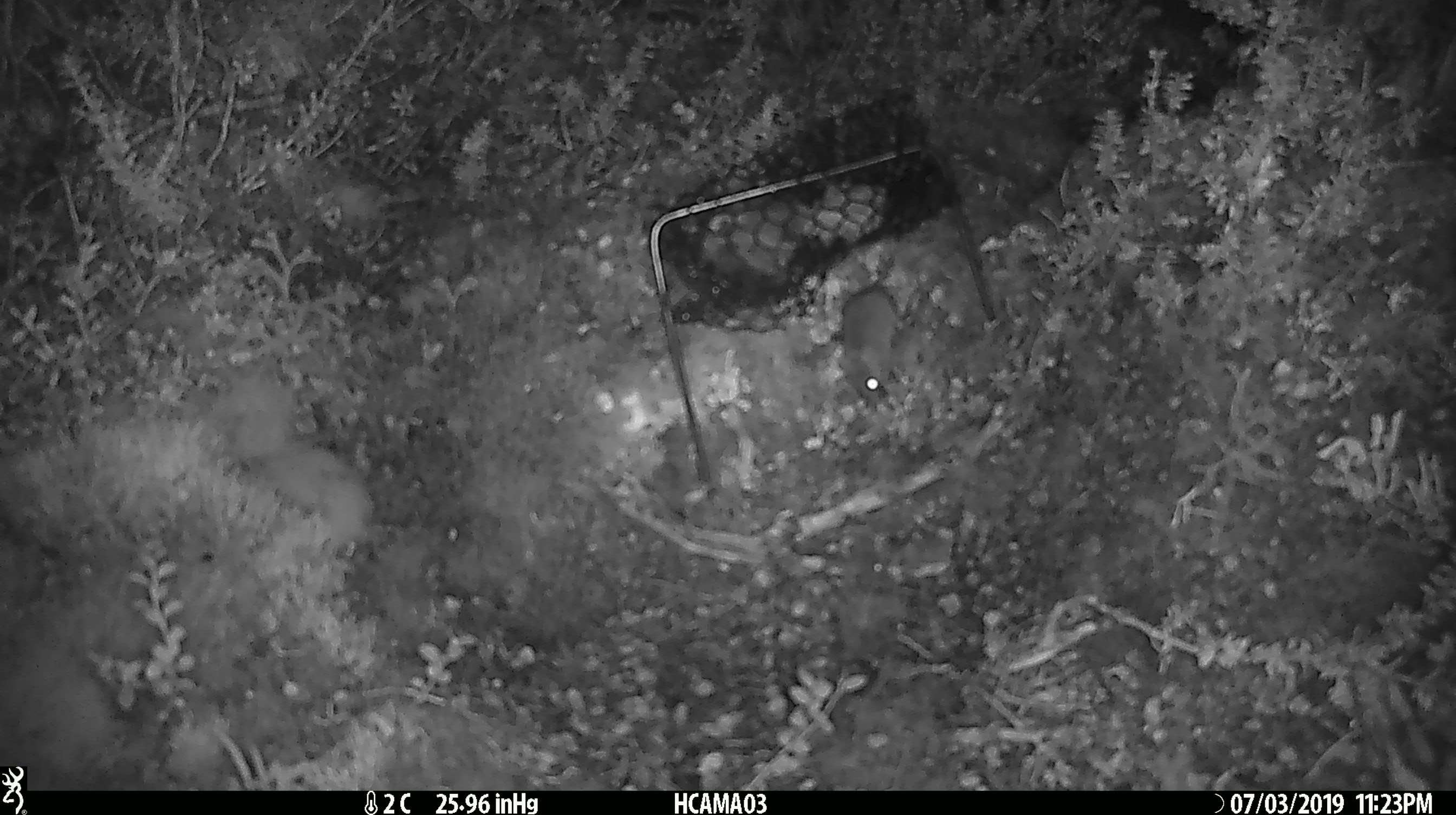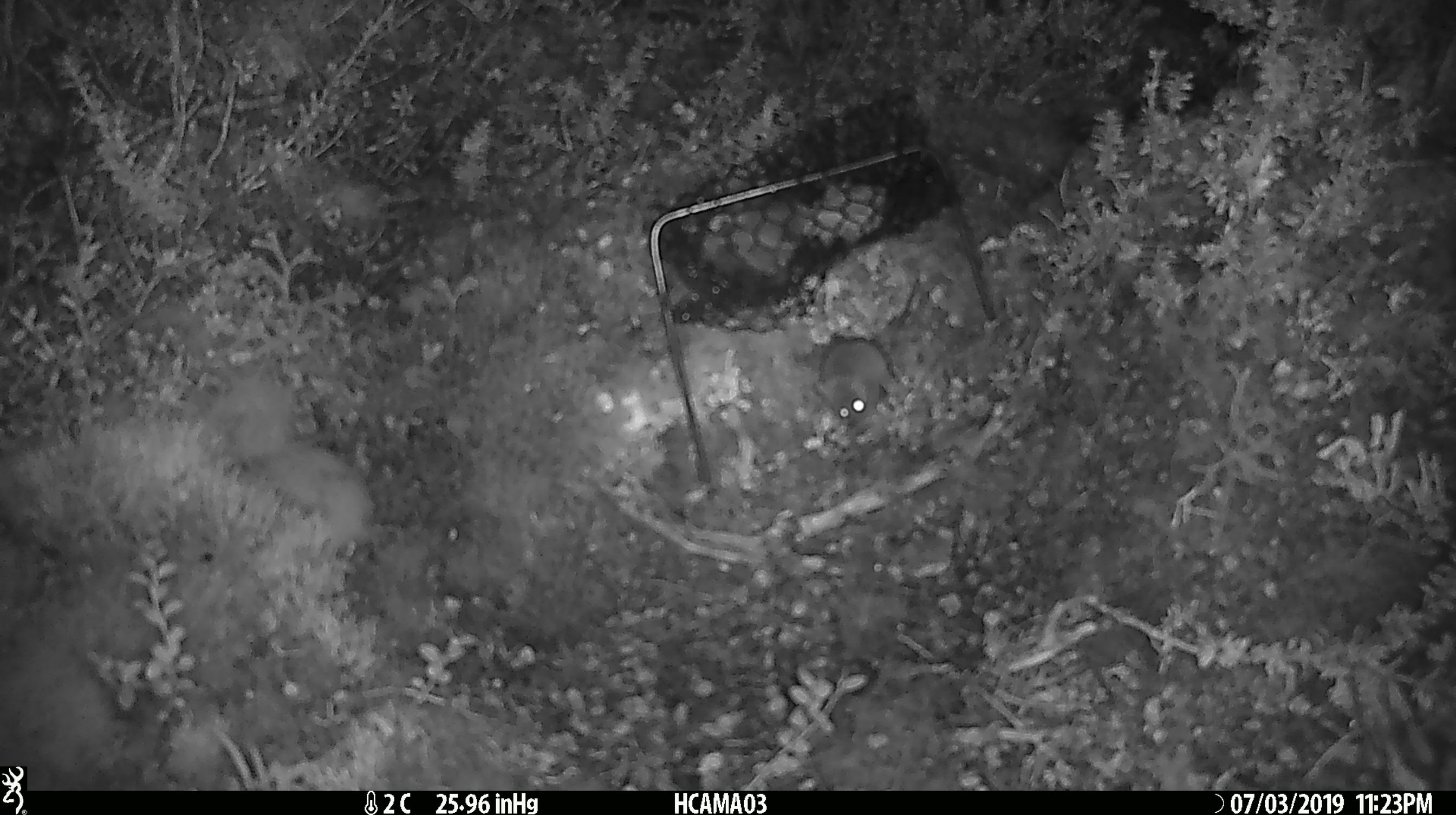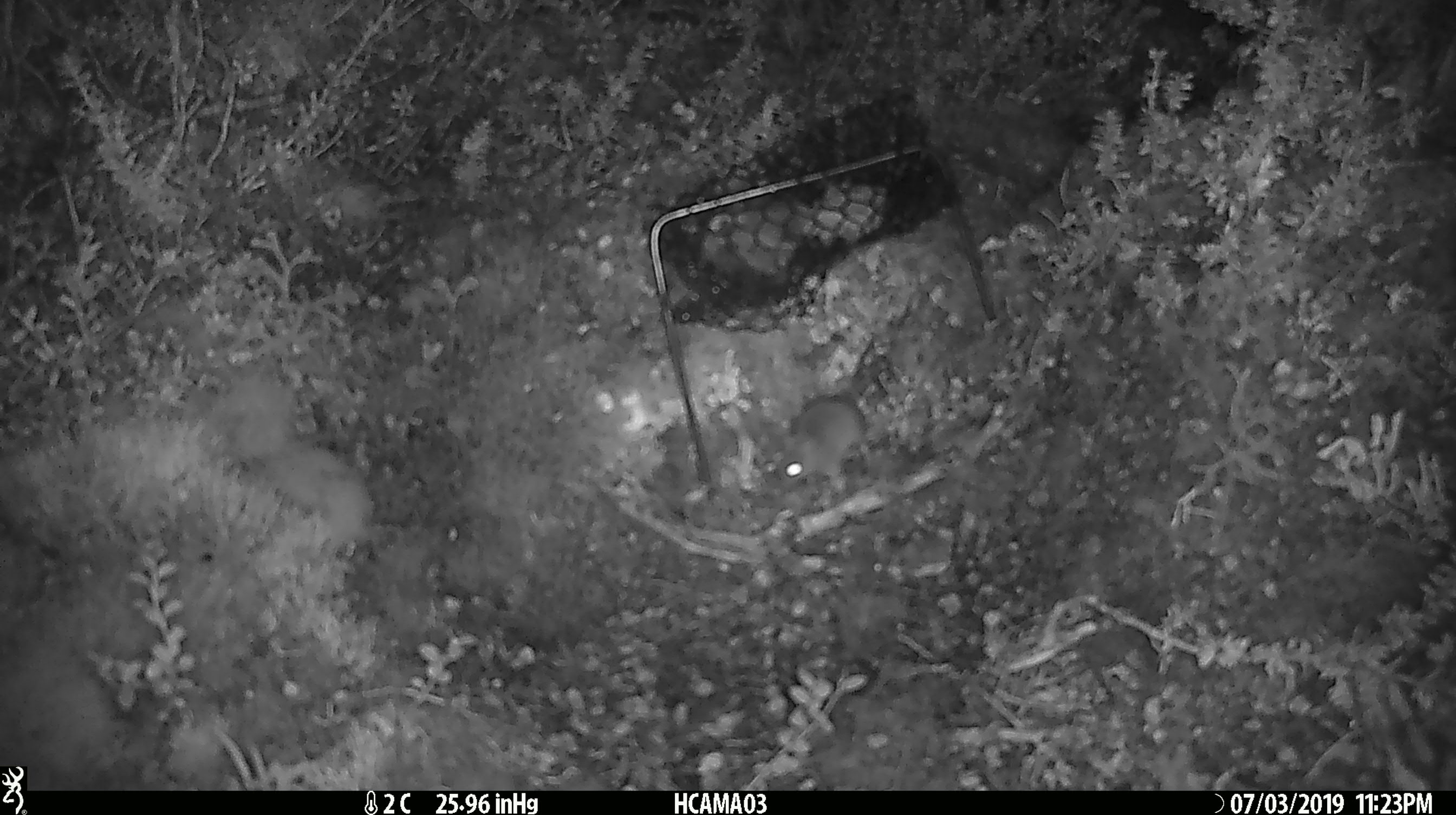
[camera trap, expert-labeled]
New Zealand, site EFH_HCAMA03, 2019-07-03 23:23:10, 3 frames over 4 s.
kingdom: Animalia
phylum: Chordata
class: Mammalia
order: Rodentia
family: Muridae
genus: Mus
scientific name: Mus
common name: mouse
Mouse (Mus).